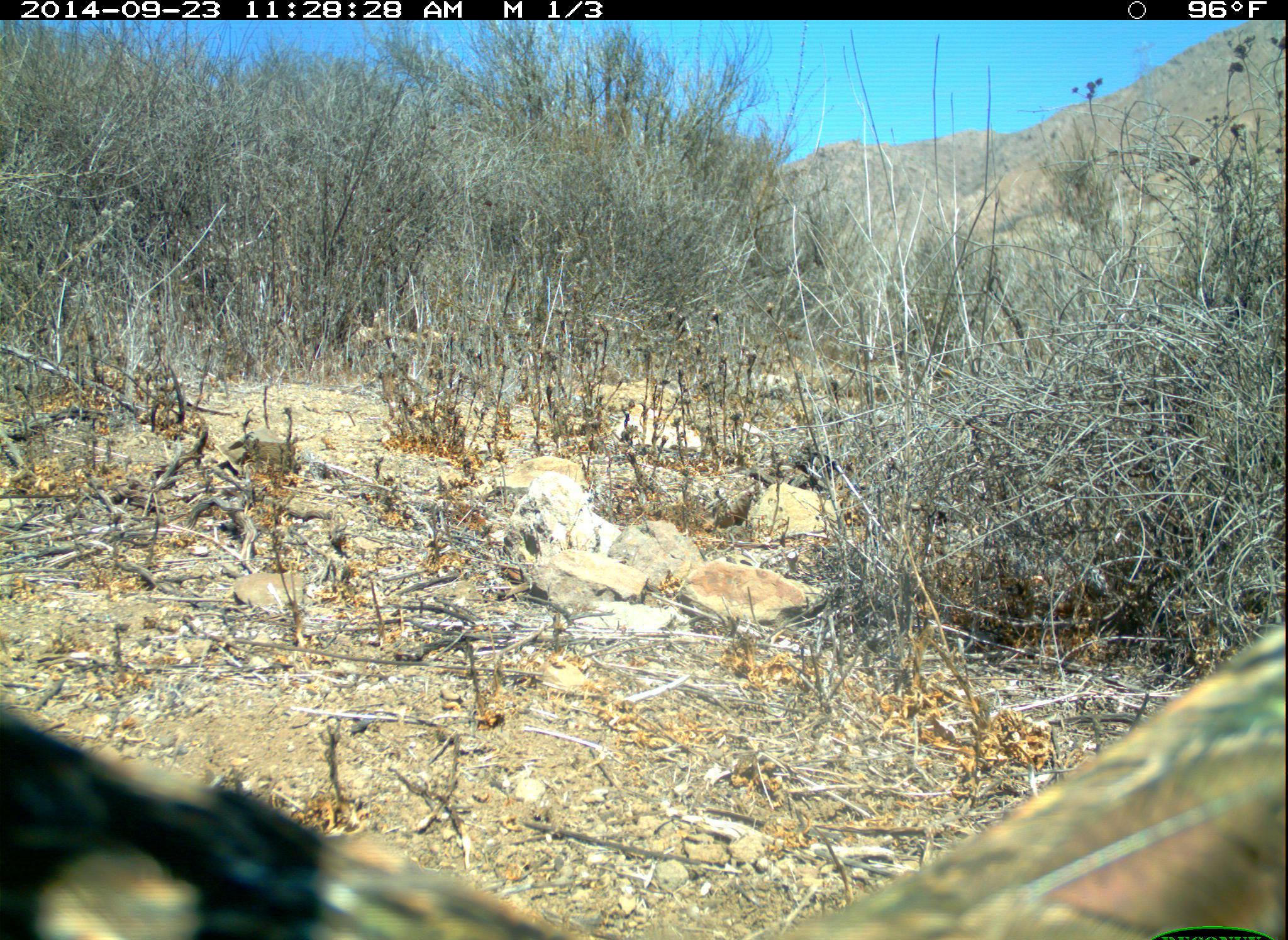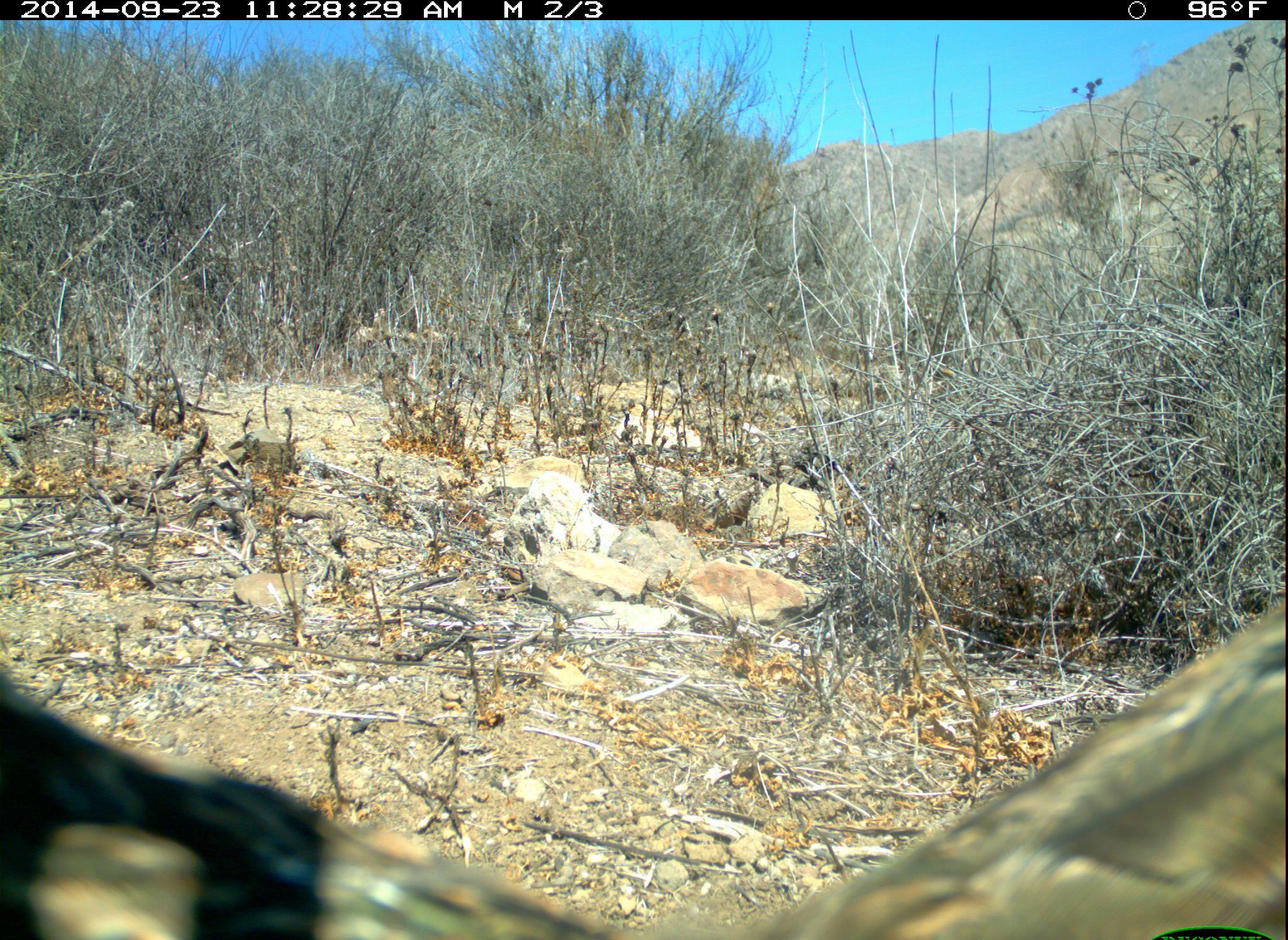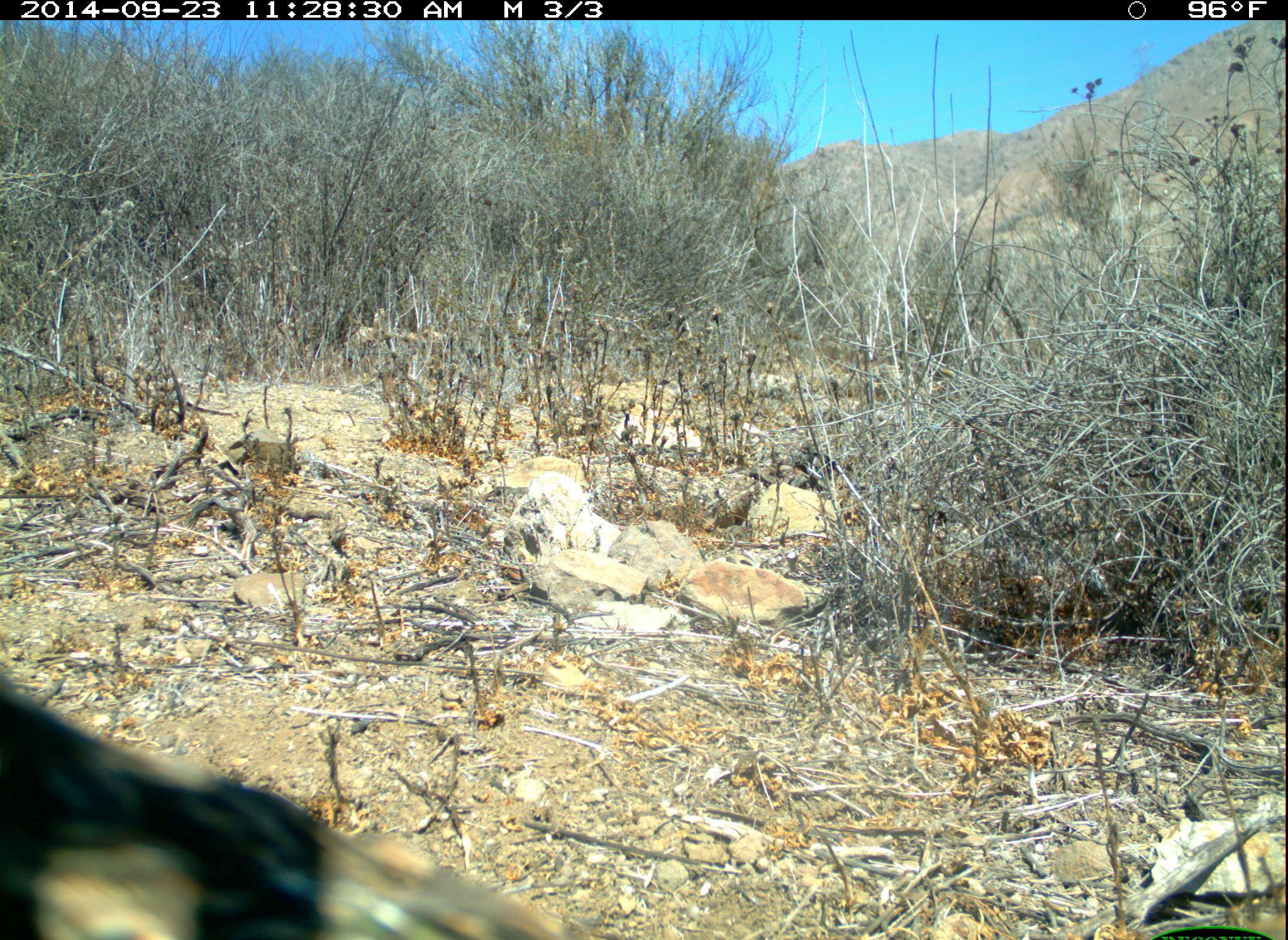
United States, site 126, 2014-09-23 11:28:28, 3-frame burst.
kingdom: Animalia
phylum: Chordata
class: Aves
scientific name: Aves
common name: bird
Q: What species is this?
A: Bird (Aves).